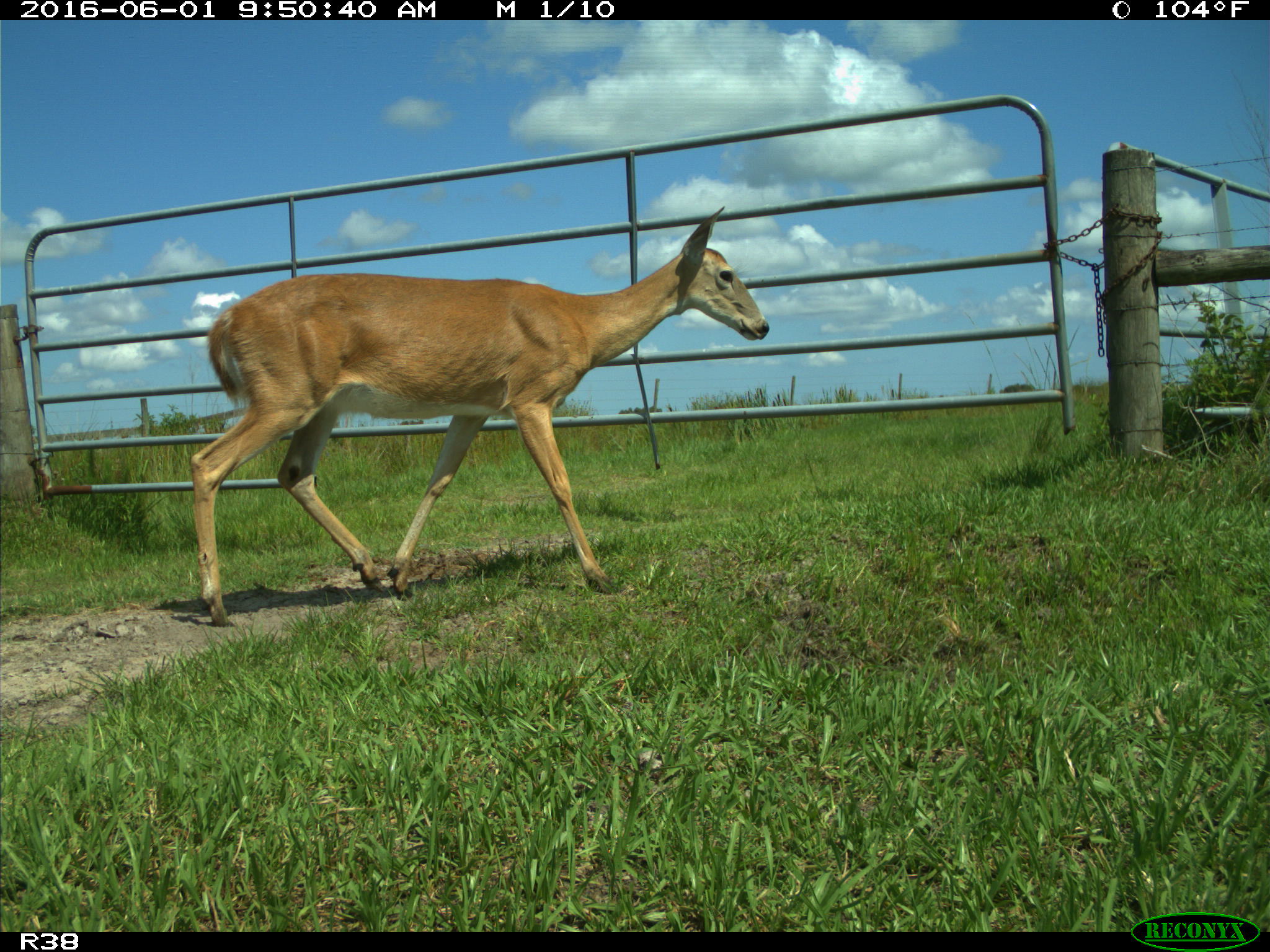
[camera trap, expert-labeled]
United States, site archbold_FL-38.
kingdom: Animalia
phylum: Chordata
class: Mammalia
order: Artiodactyla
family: Cervidae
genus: Odocoileus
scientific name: Odocoileus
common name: deer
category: unidentified deer